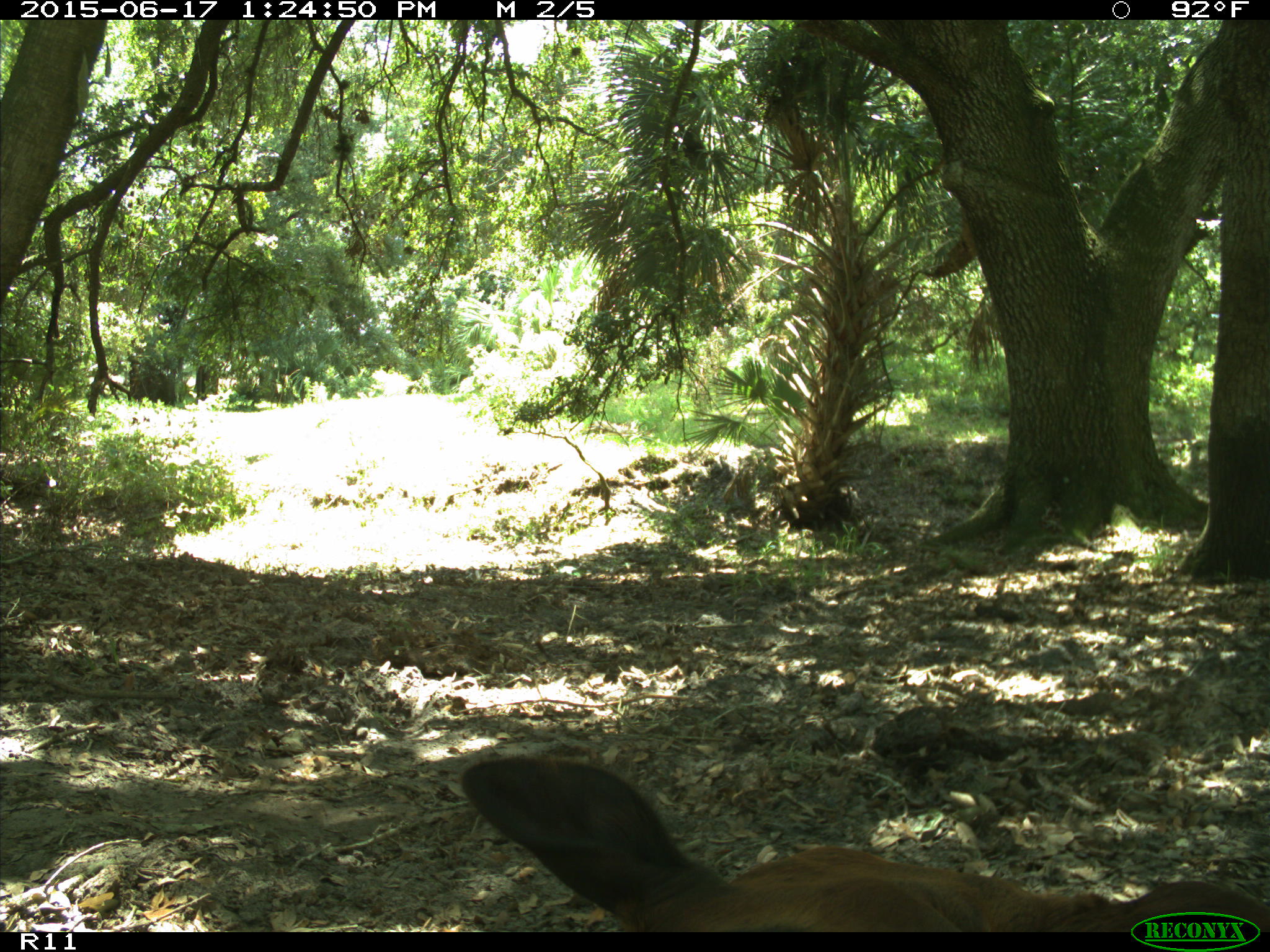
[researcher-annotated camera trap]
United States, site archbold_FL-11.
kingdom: Animalia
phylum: Chordata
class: Mammalia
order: Artiodactyla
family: Bovidae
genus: Bos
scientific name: Bos taurus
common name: domestic cow